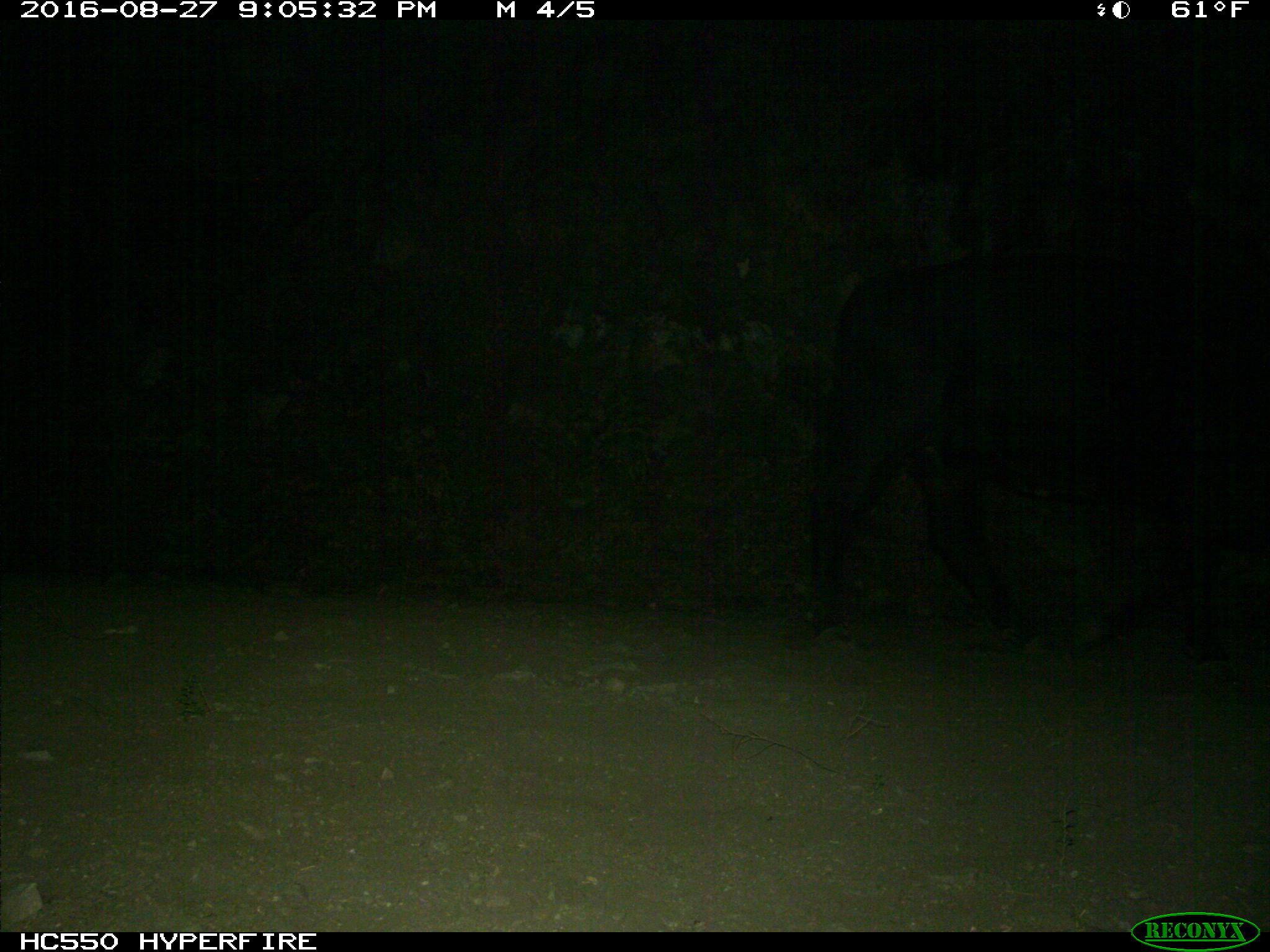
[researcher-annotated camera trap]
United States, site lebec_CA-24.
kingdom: Animalia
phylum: Chordata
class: Mammalia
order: Artiodactyla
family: Bovidae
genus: Bos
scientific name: Bos taurus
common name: domestic cow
Bos taurus (domestic cow).